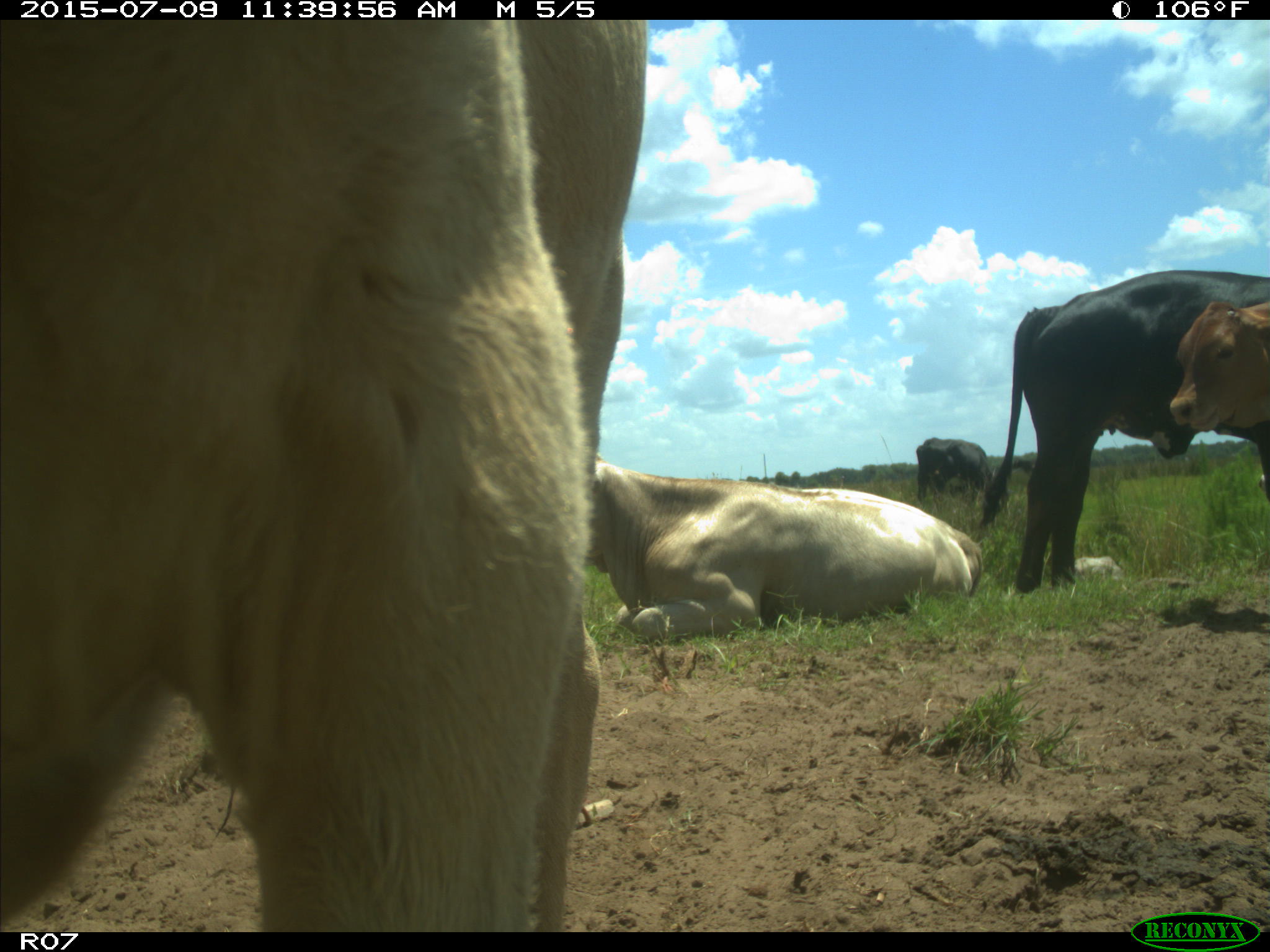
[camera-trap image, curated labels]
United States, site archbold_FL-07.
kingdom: Animalia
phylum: Chordata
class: Mammalia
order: Artiodactyla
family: Bovidae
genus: Bos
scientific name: Bos taurus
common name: domestic cow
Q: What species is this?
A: Bos taurus (domestic cow).